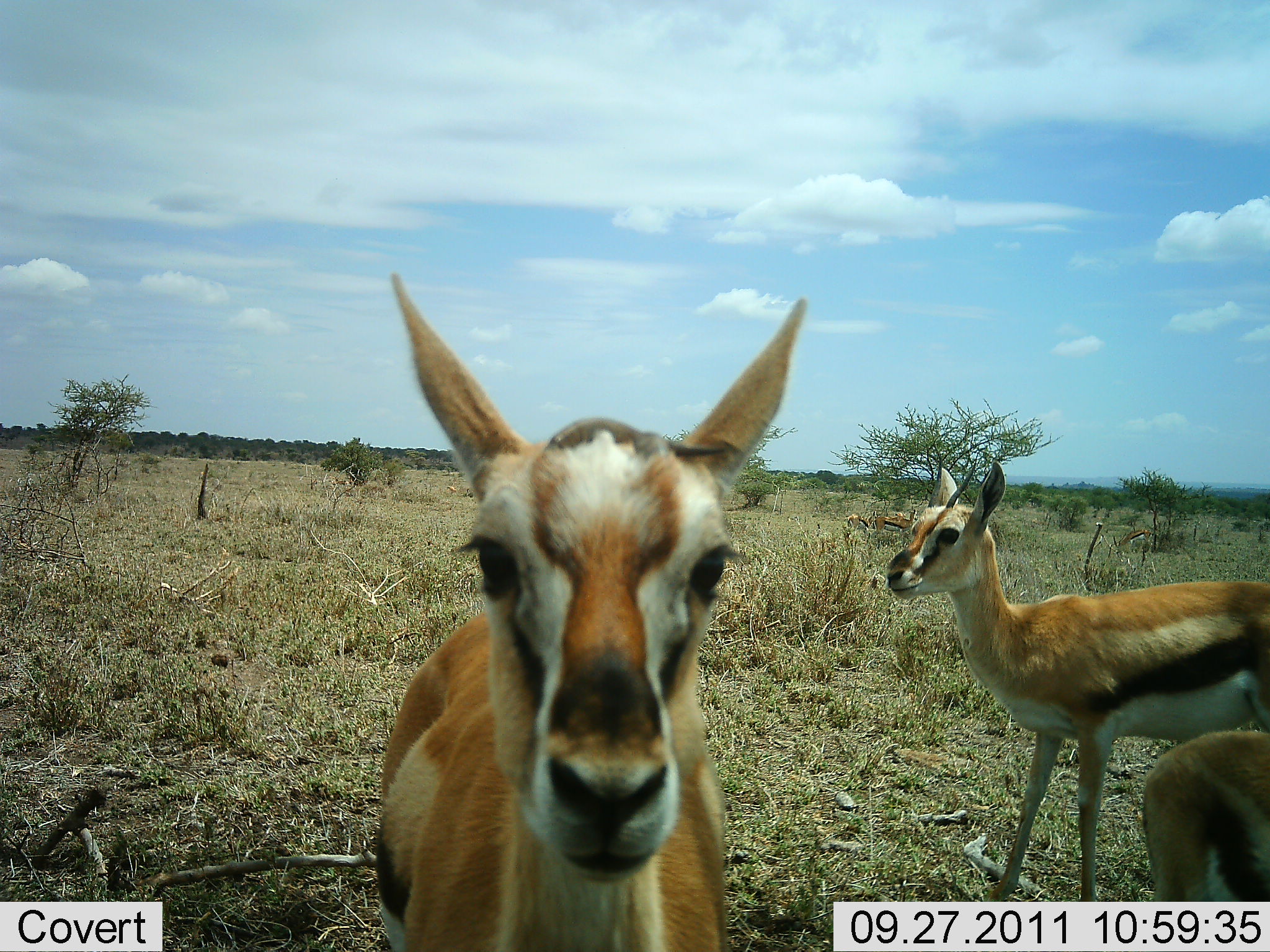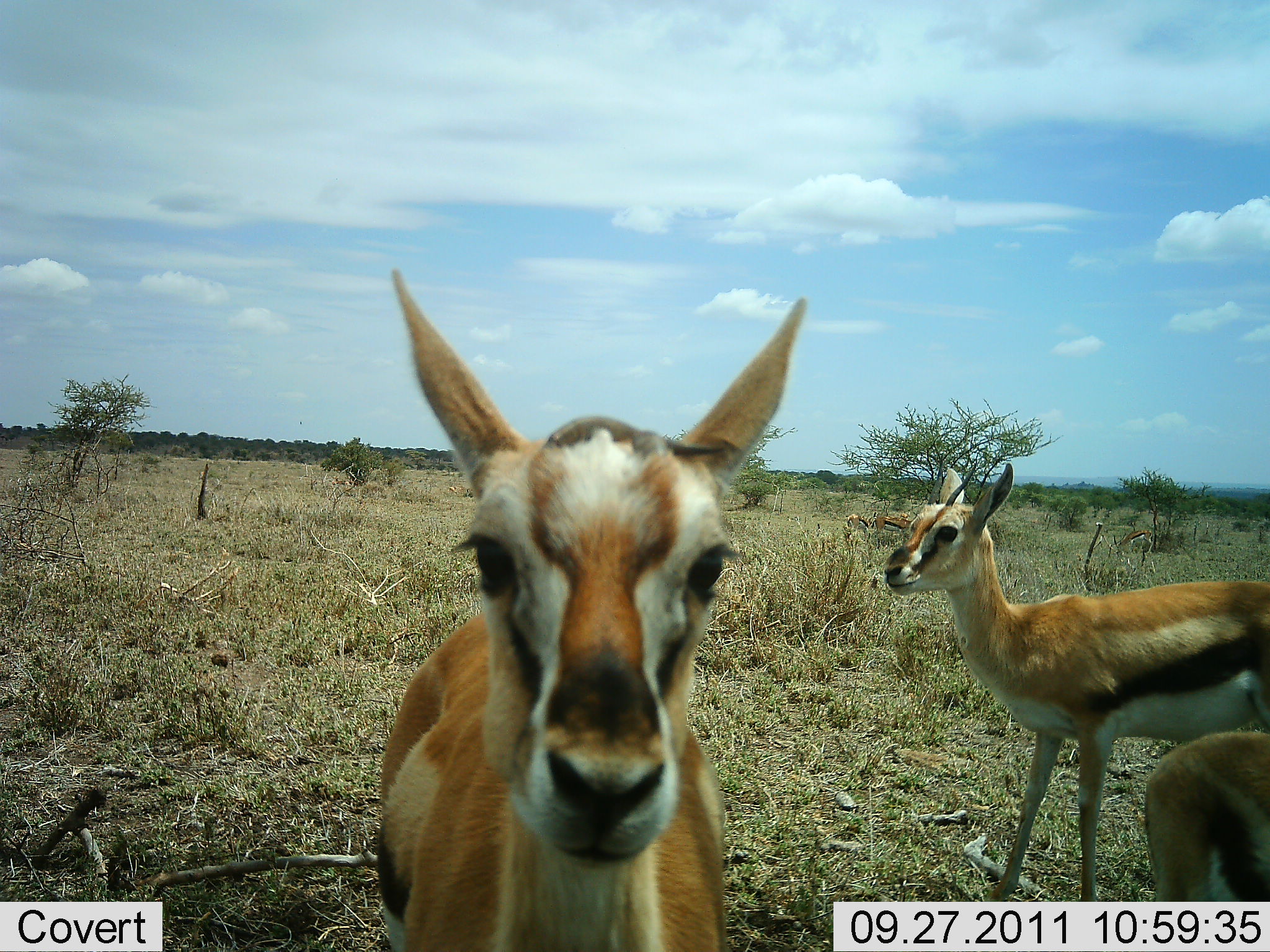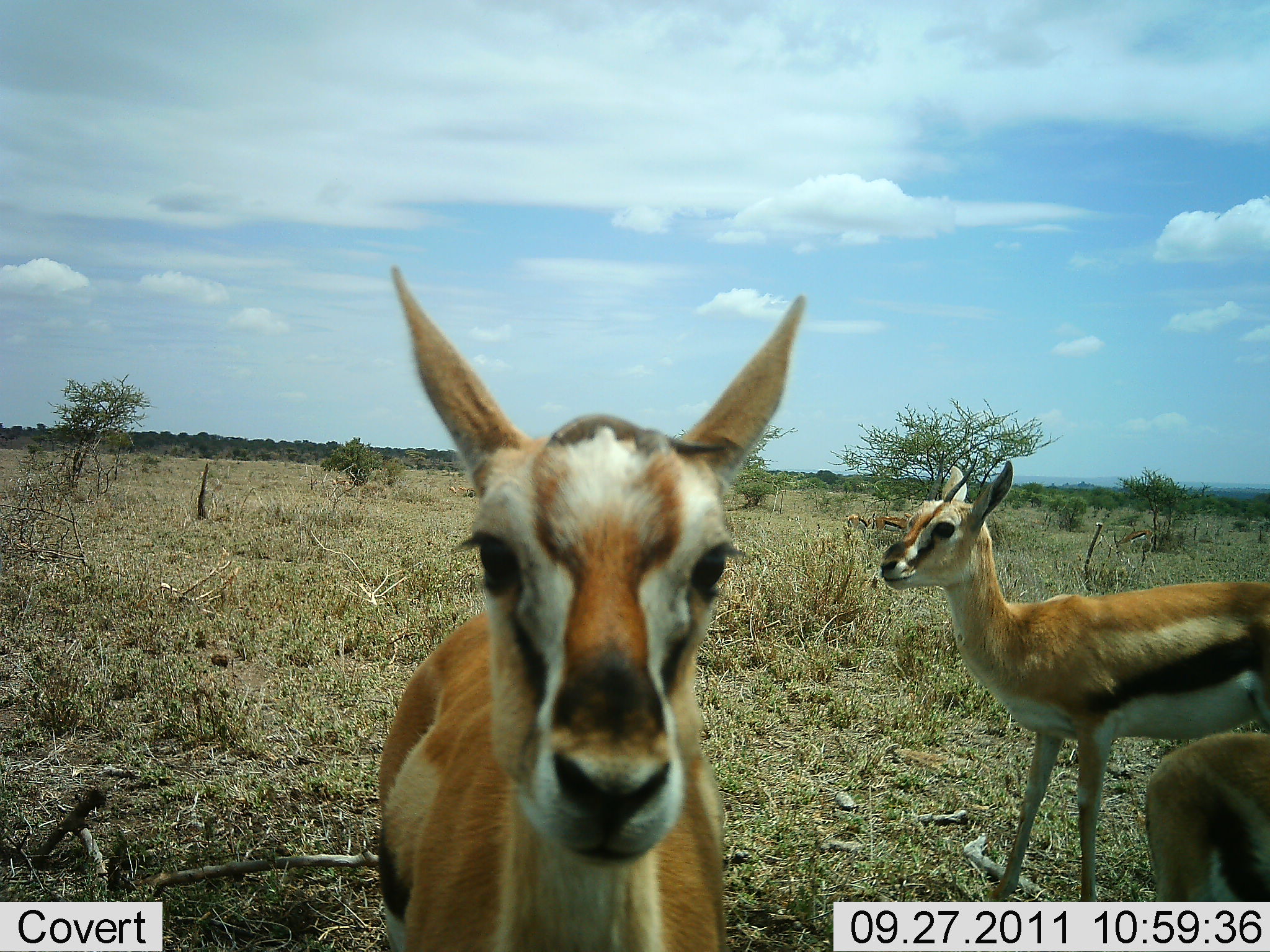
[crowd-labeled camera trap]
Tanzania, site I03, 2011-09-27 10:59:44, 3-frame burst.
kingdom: Animalia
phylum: Chordata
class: Mammalia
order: Artiodactyla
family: Bovidae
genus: Eudorcas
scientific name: Eudorcas thomsonii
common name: thomson's gazelle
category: gazellethomsons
Gazellethomsons (thomson's gazelle) (Eudorcas thomsonii), count 3. Behavior (volunteer vote fractions): standing 79%, resting 0%, moving 21%, interacting 7%. Young present (vote fraction): 14%. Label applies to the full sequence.